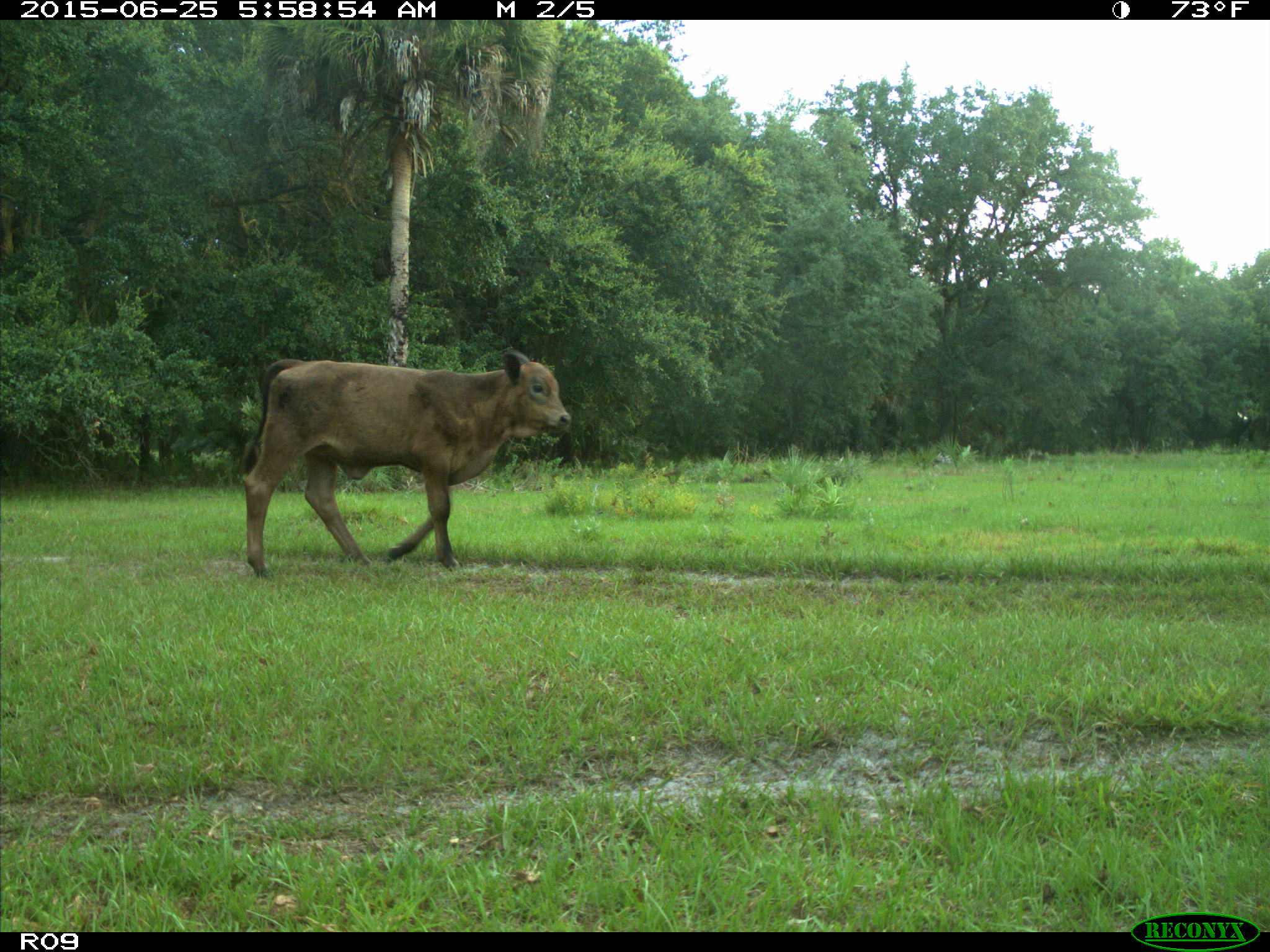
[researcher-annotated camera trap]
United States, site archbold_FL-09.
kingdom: Animalia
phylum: Chordata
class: Mammalia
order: Artiodactyla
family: Bovidae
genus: Bos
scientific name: Bos taurus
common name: domestic cow